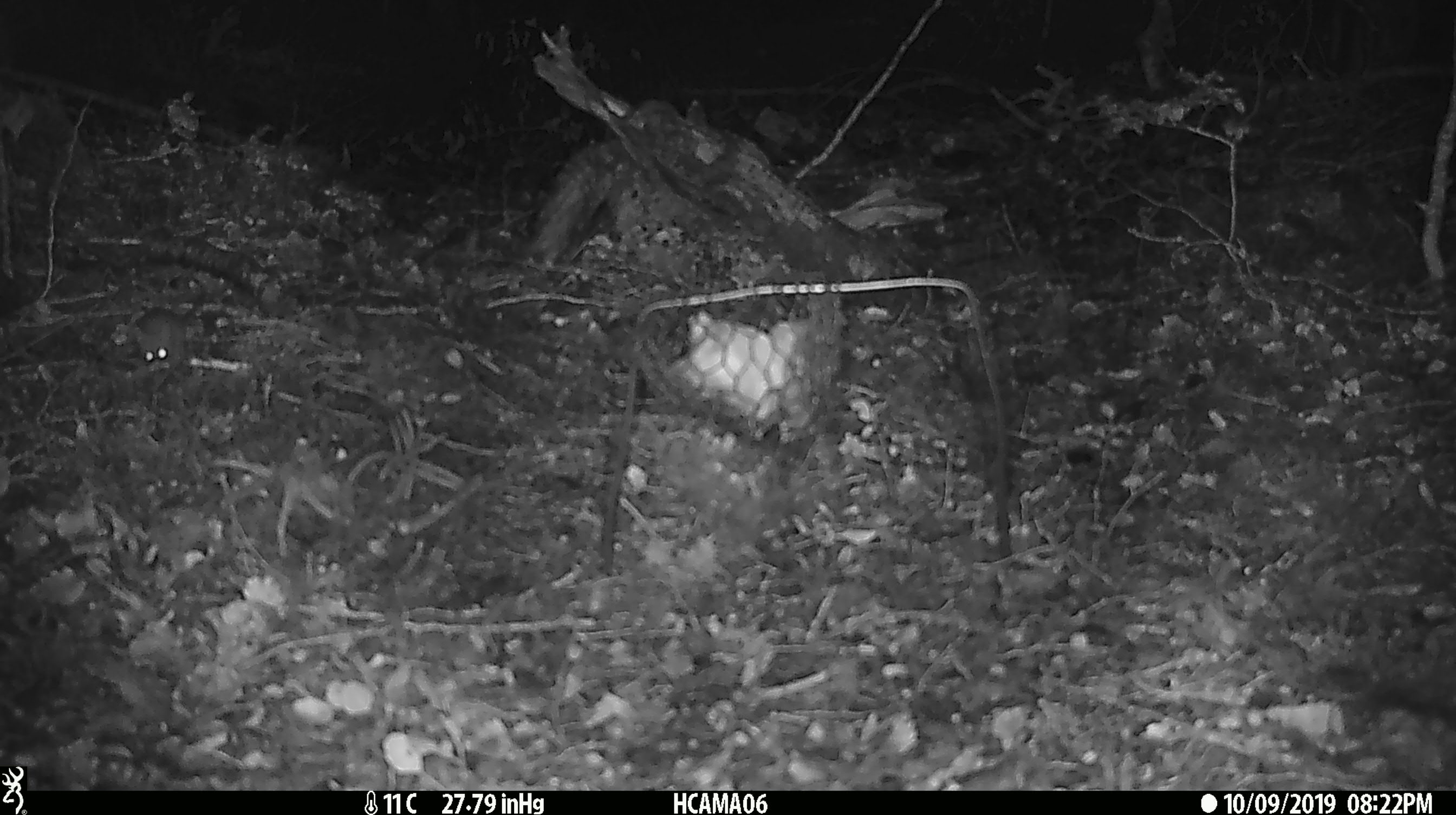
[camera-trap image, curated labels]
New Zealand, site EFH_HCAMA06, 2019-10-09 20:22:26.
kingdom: Animalia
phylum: Chordata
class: Mammalia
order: Rodentia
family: Muridae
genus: Mus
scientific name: Mus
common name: mouse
Mouse (Mus).